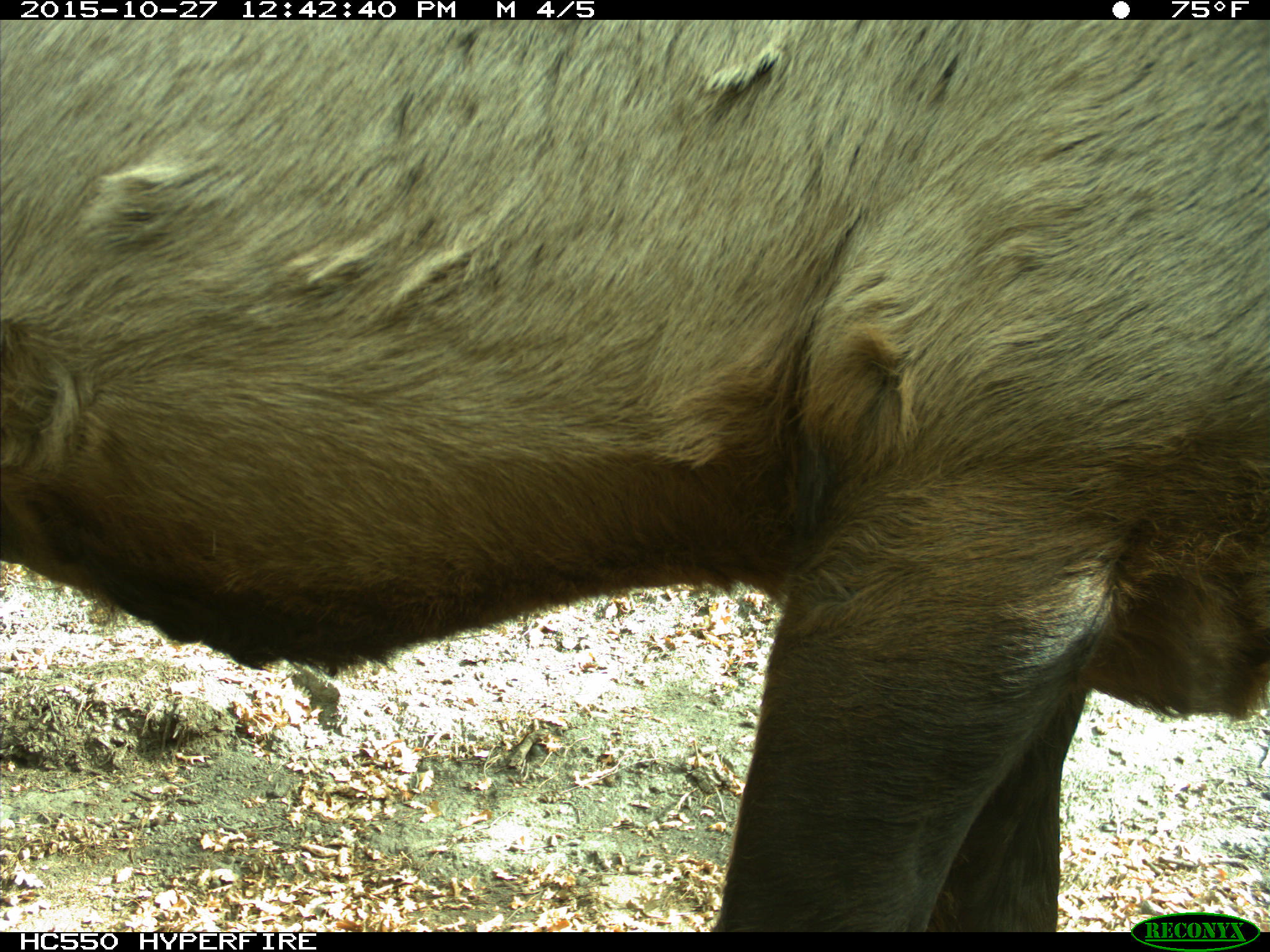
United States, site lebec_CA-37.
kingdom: Animalia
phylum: Chordata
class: Mammalia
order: Artiodactyla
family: Cervidae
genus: Cervus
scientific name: Cervus canadensis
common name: elk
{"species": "Cervus canadensis (elk)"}